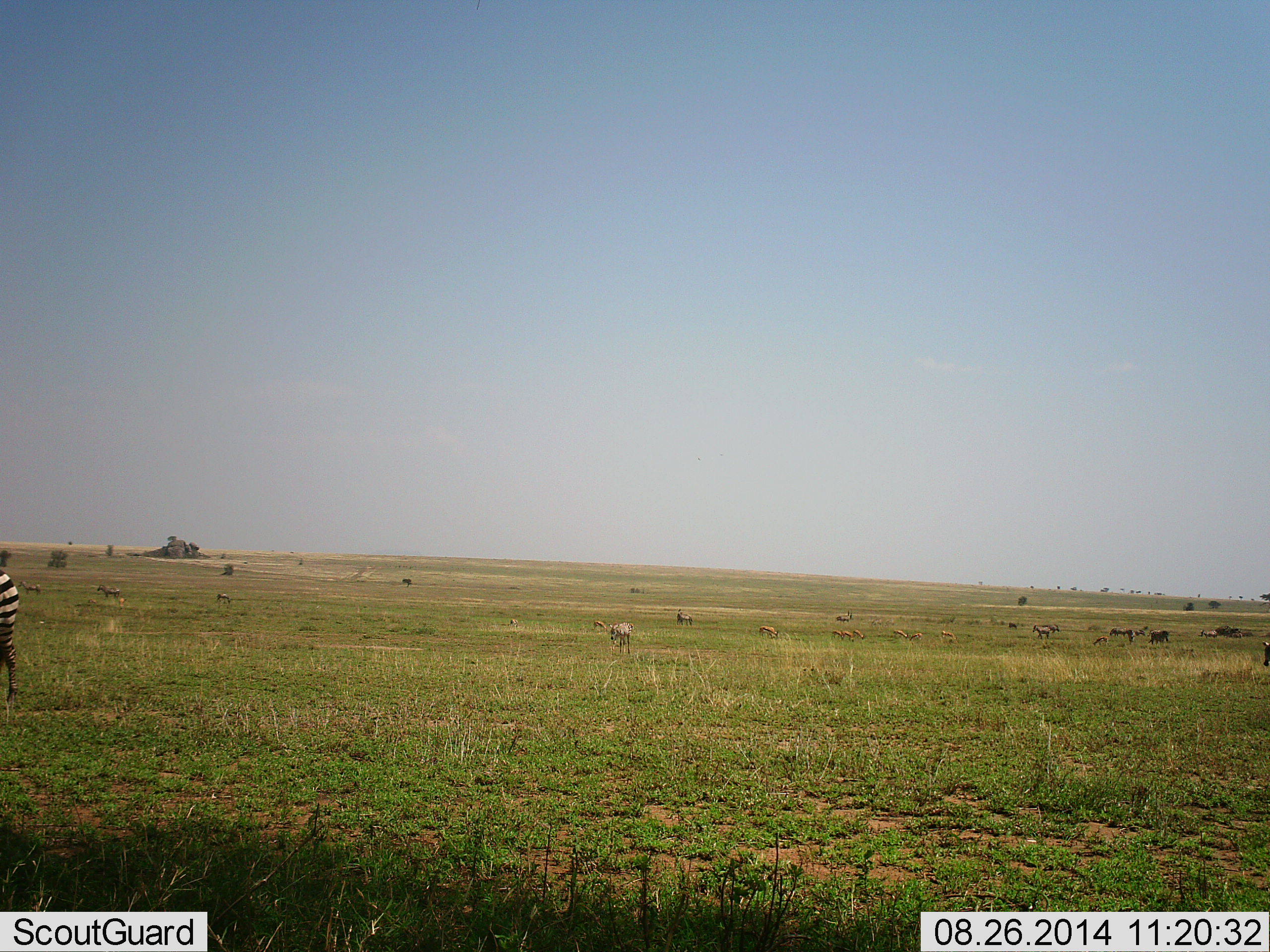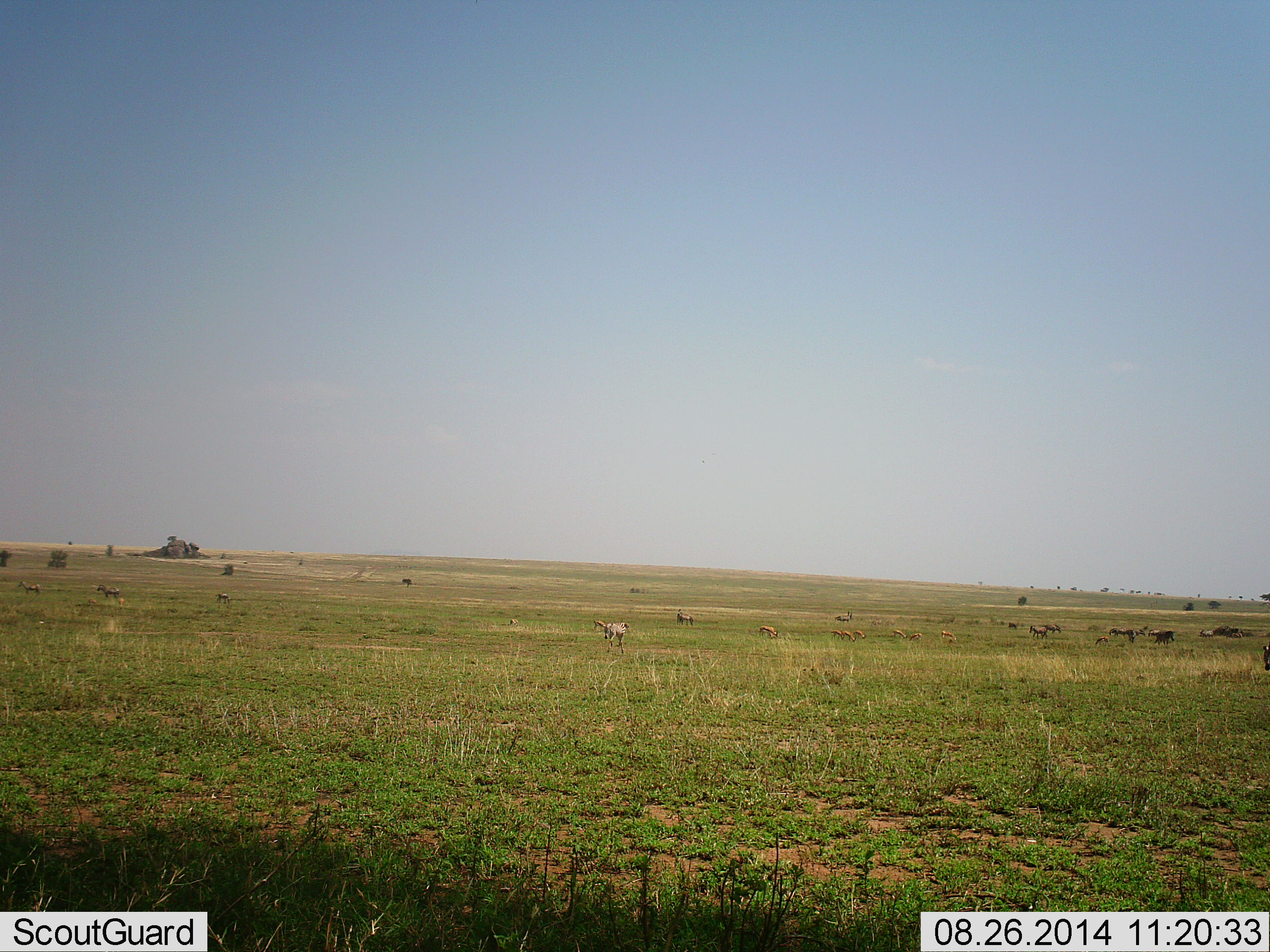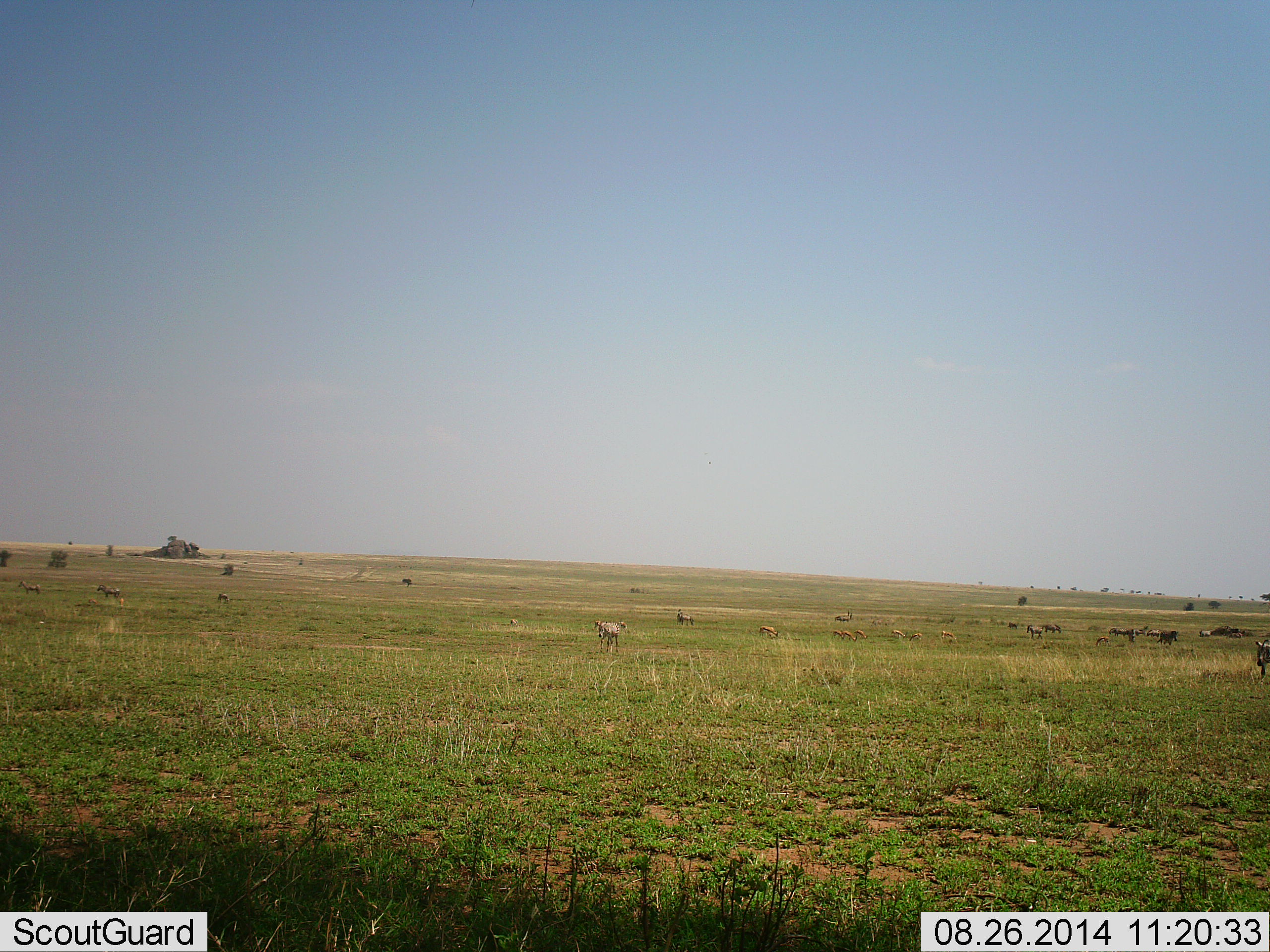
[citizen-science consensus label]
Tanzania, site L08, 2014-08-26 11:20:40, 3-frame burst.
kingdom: Animalia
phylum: Chordata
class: Mammalia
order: Artiodactyla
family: Bovidae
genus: Connochaetes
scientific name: Connochaetes taurinus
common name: blue wildebeest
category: wildebeest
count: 11-50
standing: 45%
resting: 9%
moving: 36%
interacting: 0%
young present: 0%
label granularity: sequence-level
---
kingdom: Animalia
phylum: Chordata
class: Mammalia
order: Perissodactyla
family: Equidae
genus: Equus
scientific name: Equus quagga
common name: plains zebra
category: zebra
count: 3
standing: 26%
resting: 5%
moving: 79%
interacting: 0%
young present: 5%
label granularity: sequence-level